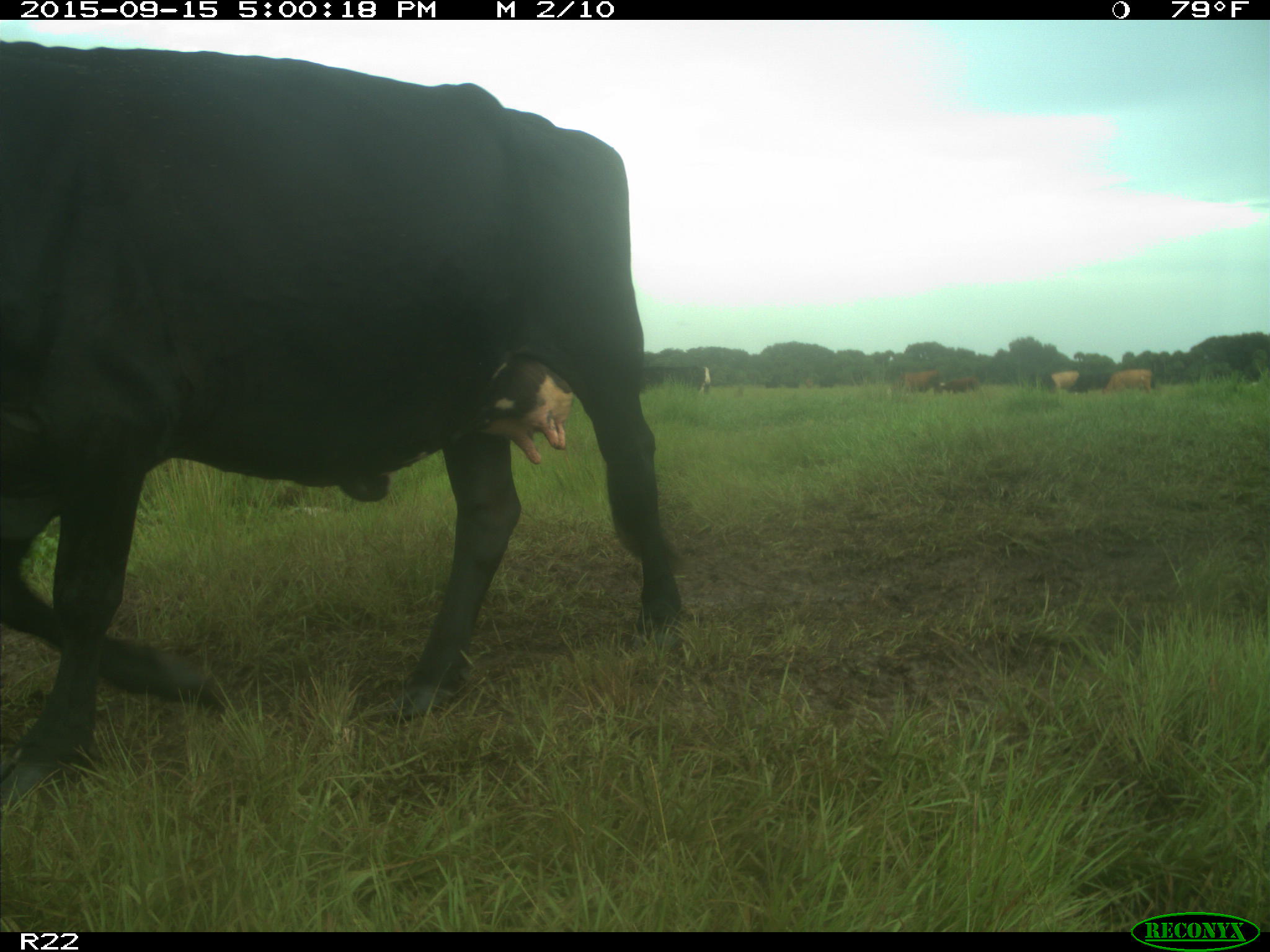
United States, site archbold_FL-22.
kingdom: Animalia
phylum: Chordata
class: Mammalia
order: Artiodactyla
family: Bovidae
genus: Bos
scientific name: Bos taurus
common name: domestic cow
Bos taurus (domestic cow).